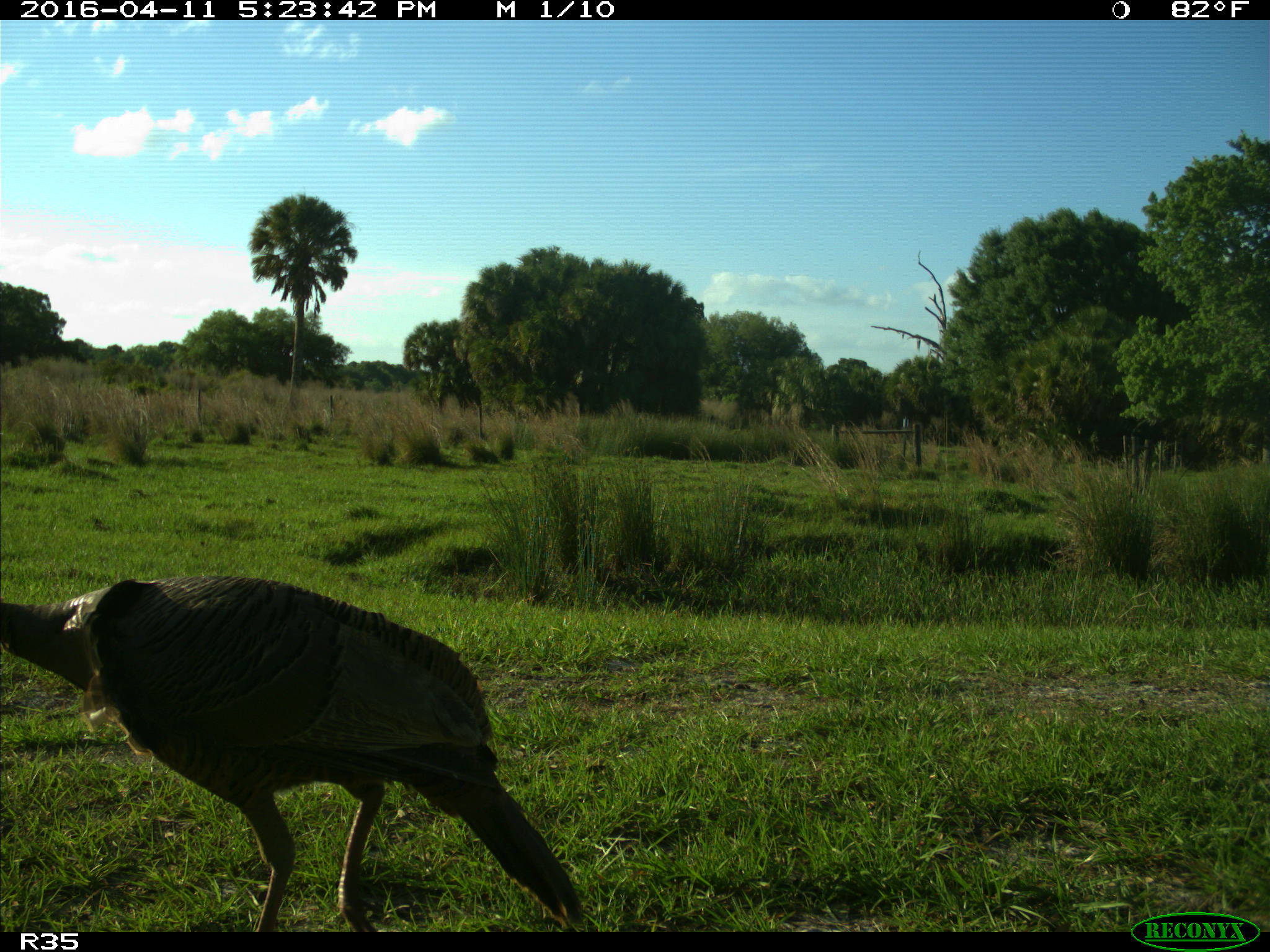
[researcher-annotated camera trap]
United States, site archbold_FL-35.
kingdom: Animalia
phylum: Chordata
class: Aves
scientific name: Aves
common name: birds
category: unidentified bird